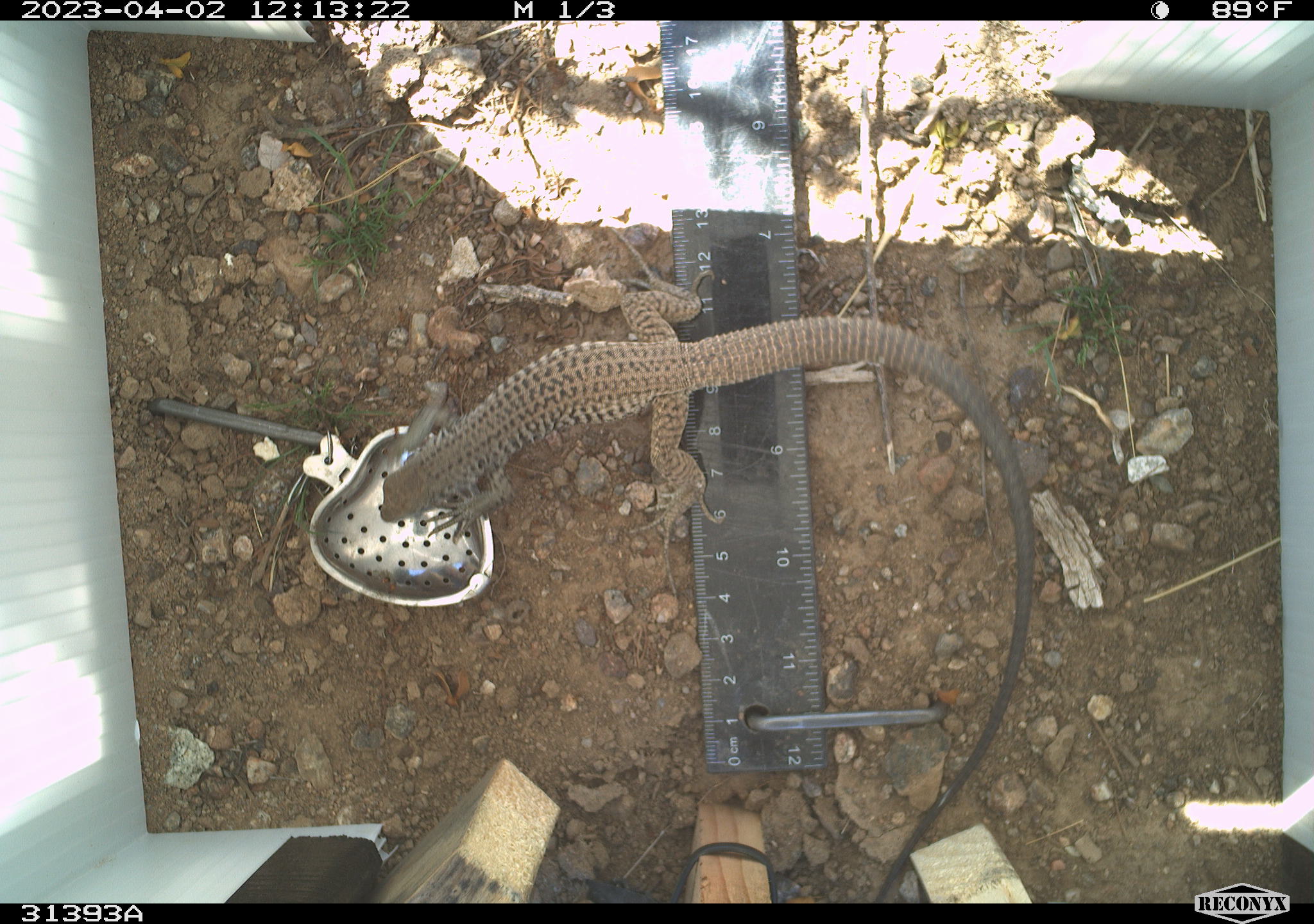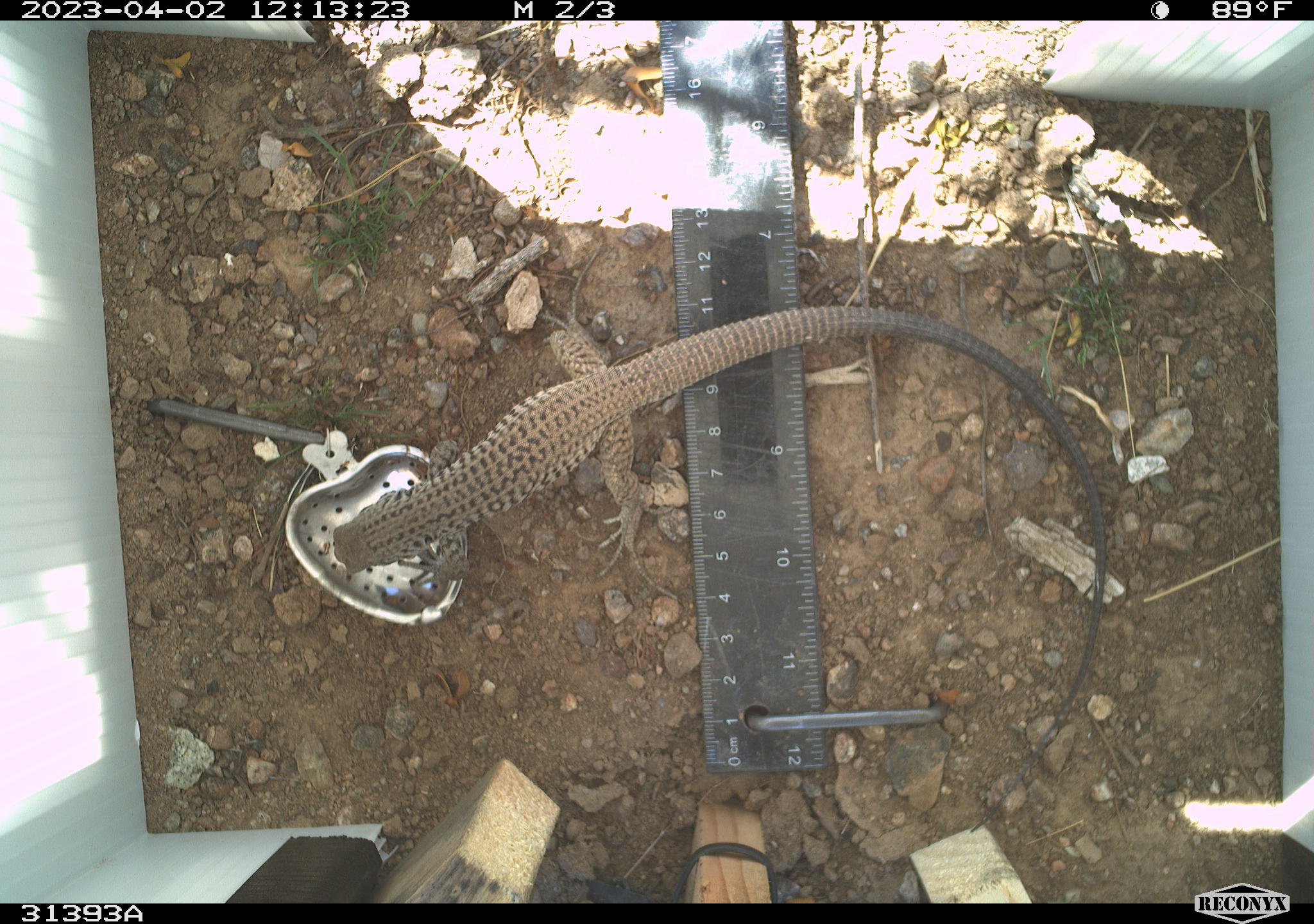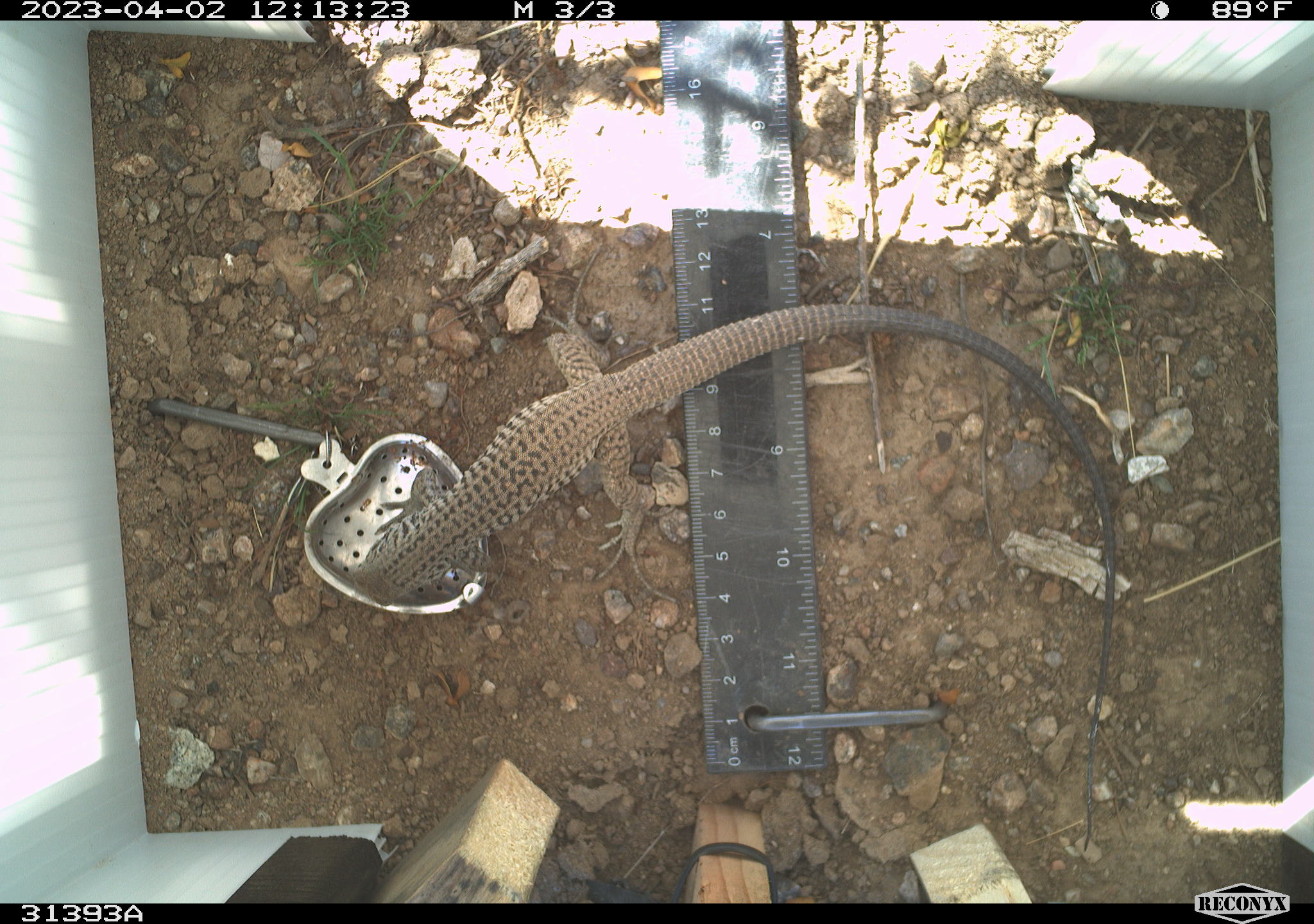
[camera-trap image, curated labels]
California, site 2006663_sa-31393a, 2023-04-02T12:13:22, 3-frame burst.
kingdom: Animalia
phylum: Chordata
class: Reptilia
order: Squamata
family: Teiidae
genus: Aspidoscelis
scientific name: Aspidoscelis tigris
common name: western whiptail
Western whiptail (Aspidoscelis tigris).